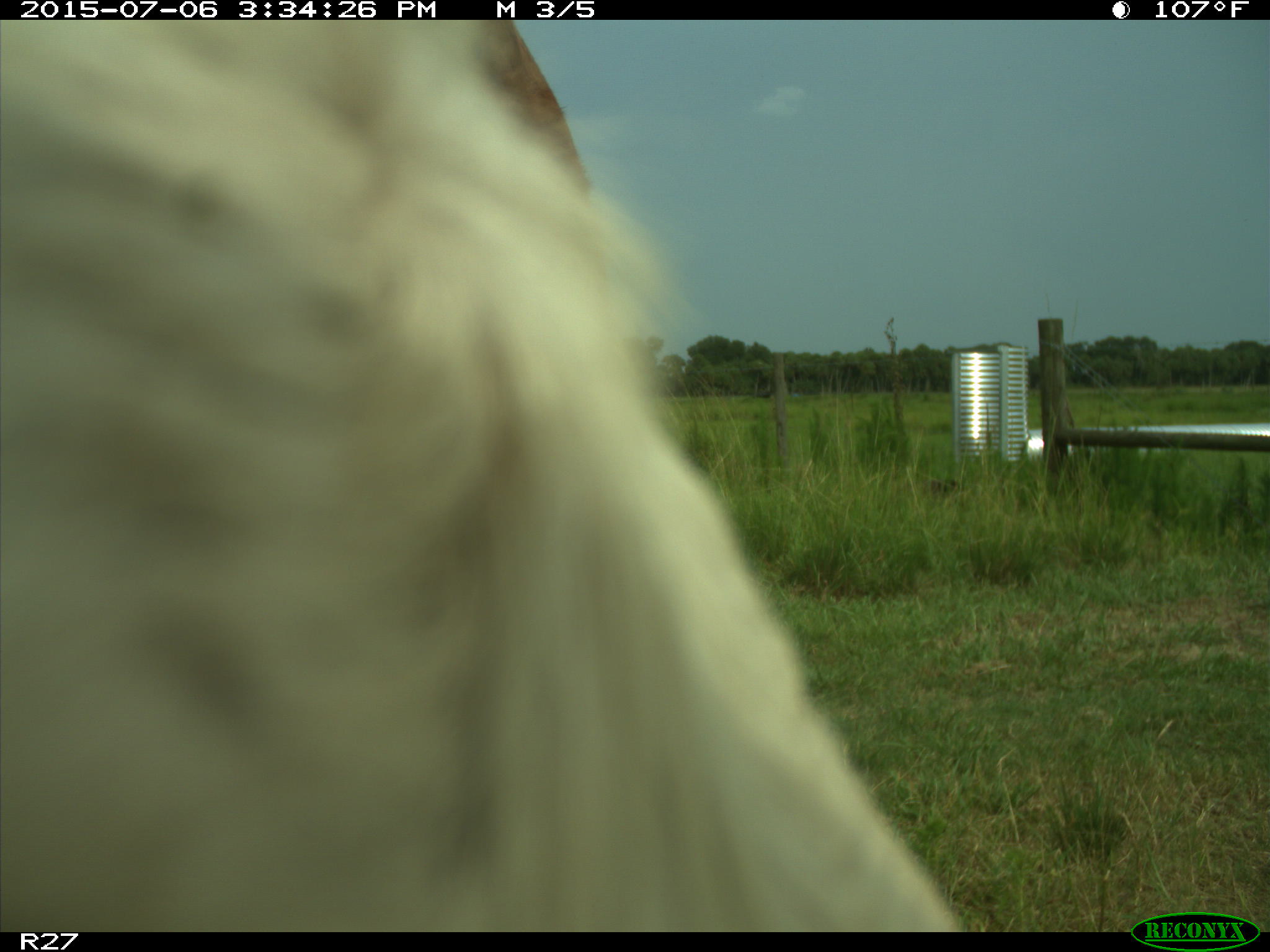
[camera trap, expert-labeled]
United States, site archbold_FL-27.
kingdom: Animalia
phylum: Chordata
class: Mammalia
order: Artiodactyla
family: Bovidae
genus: Bos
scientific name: Bos taurus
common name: domestic cow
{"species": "Bos taurus (domestic cow)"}